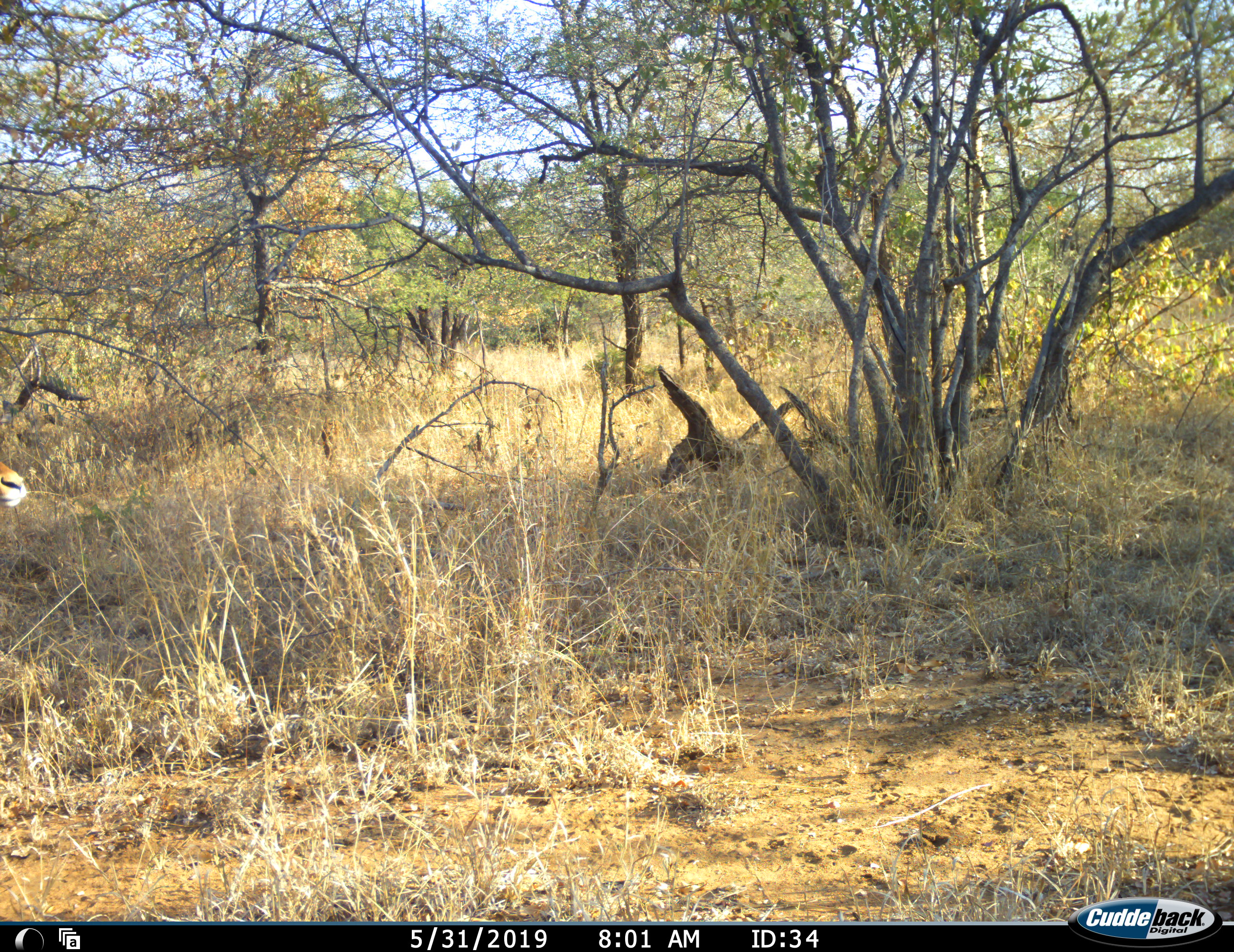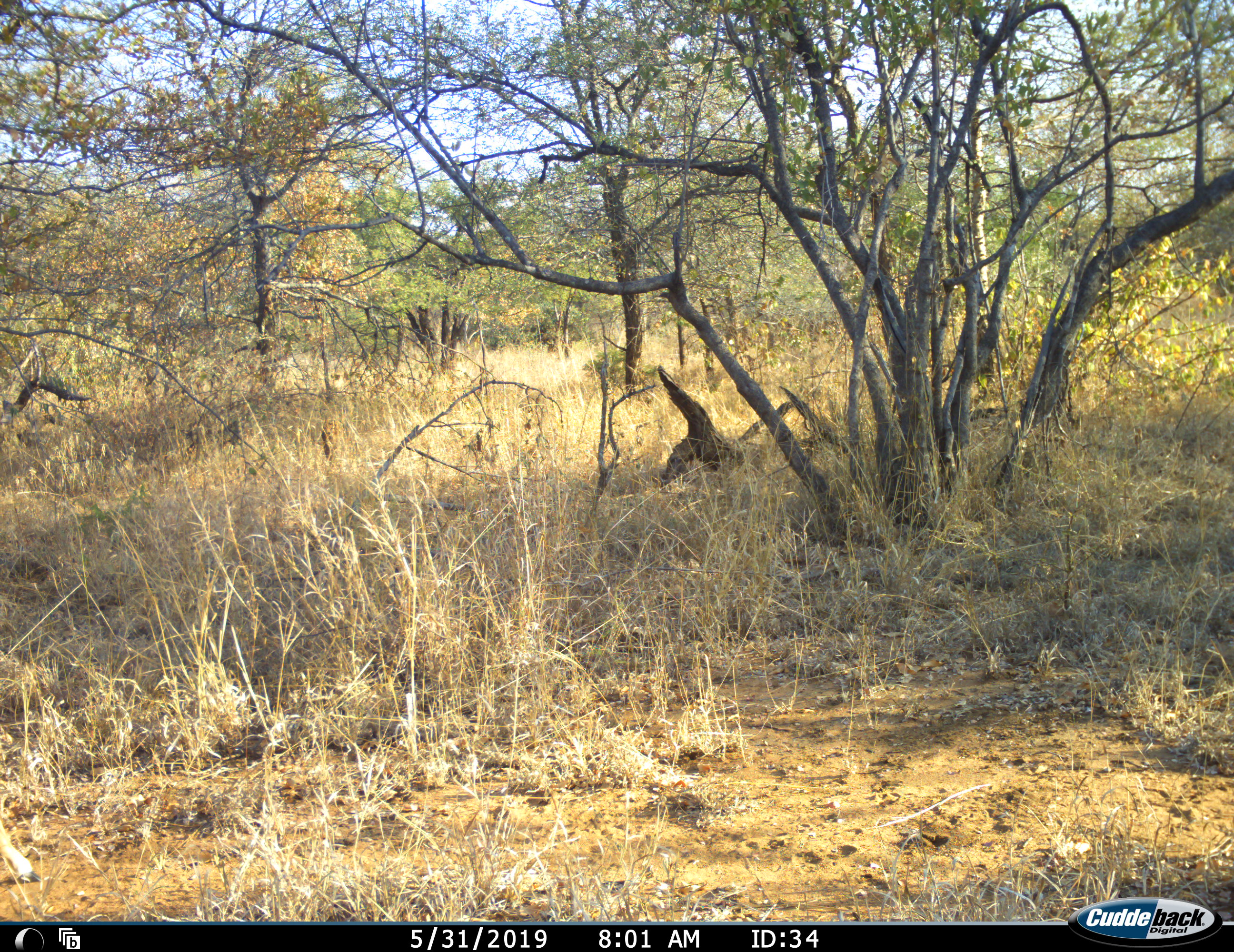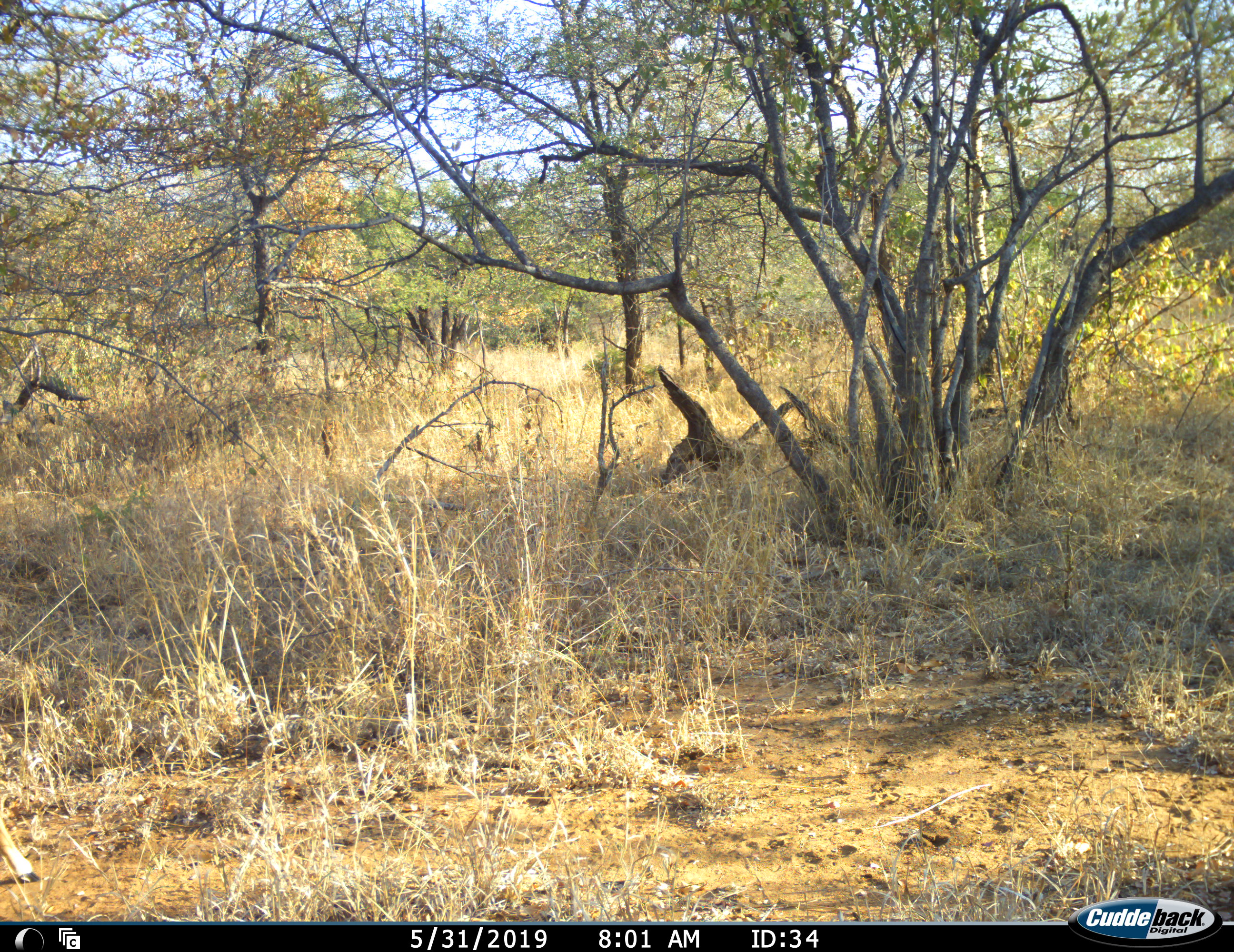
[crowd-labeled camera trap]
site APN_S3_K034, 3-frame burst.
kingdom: Animalia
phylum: Chordata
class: Mammalia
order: Artiodactyla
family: Bovidae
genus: Aepyceros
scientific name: Aepyceros melampus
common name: impala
Impala (Aepyceros melampus), count 1. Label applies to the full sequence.